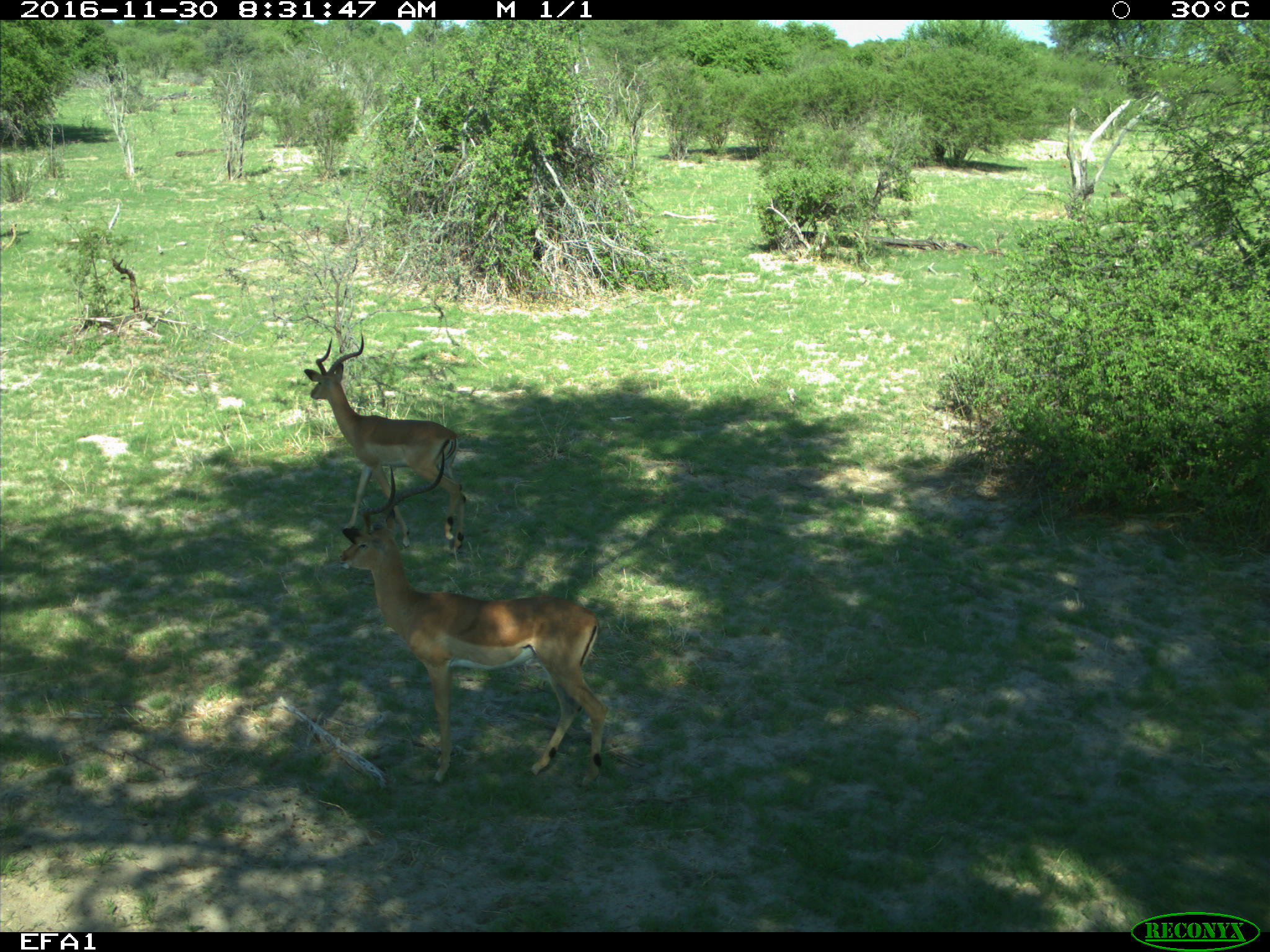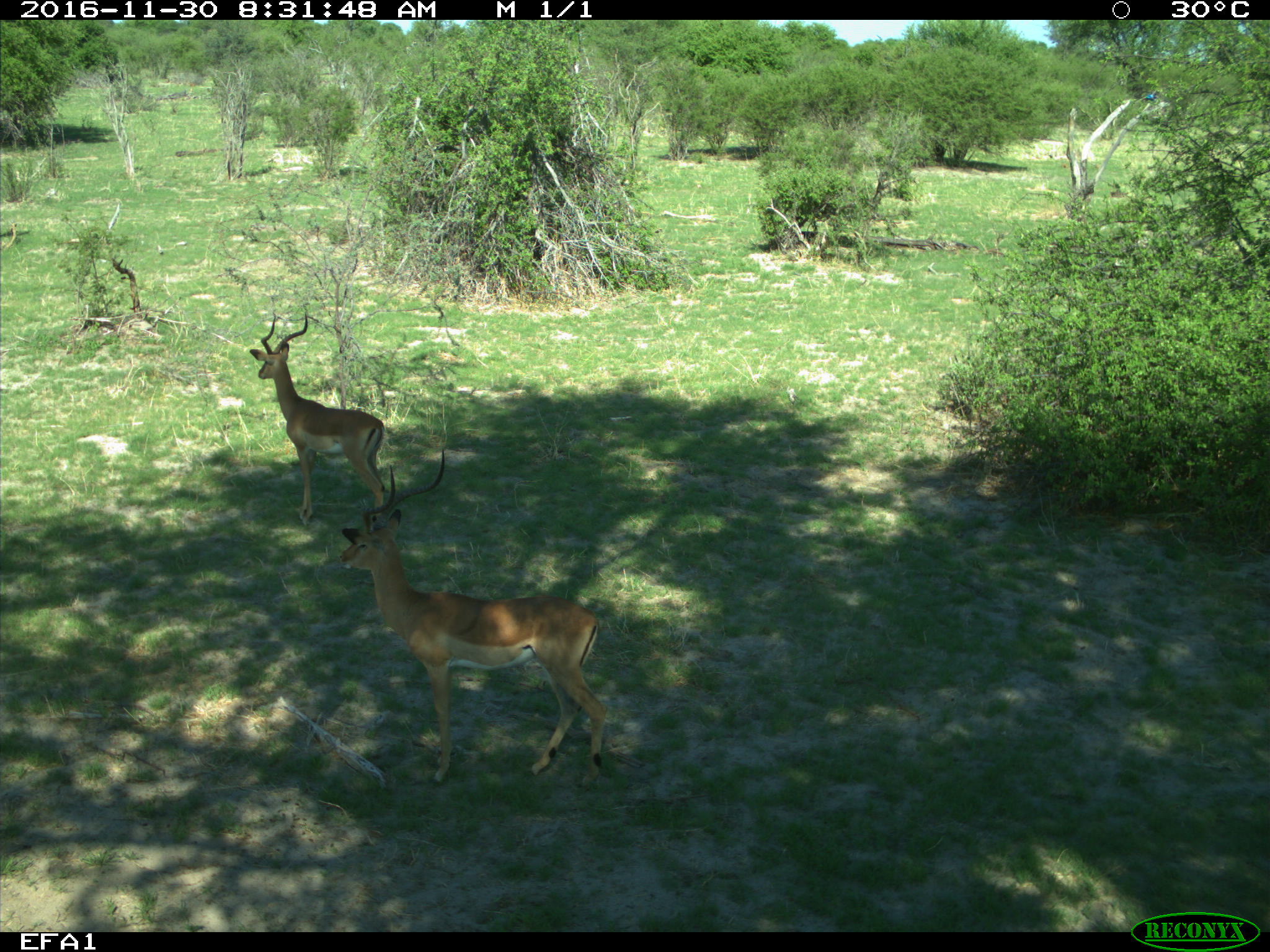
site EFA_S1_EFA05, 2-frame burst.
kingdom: Animalia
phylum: Chordata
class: Mammalia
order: Artiodactyla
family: Bovidae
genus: Tragelaphus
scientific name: Tragelaphus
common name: kudu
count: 2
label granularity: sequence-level